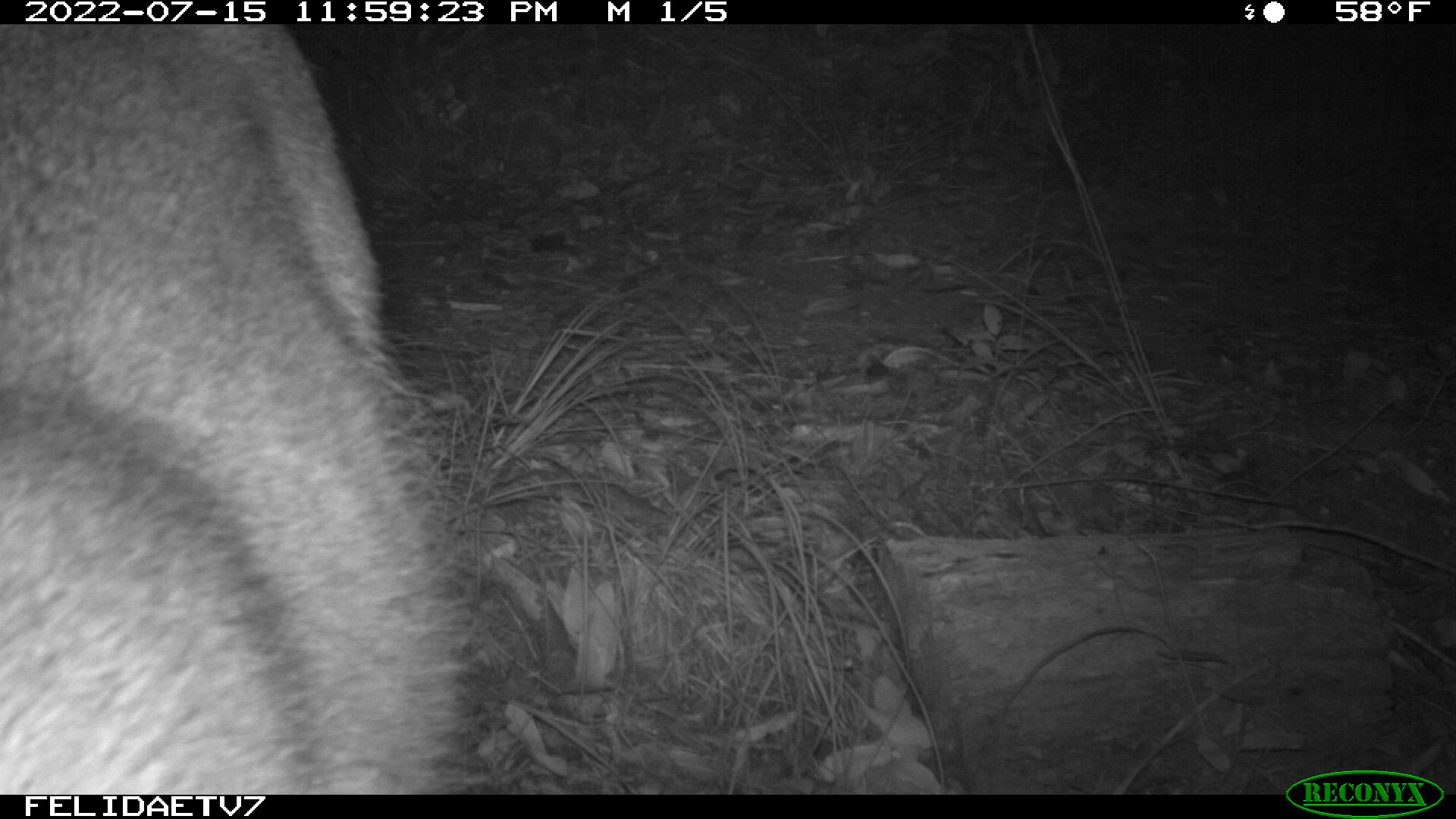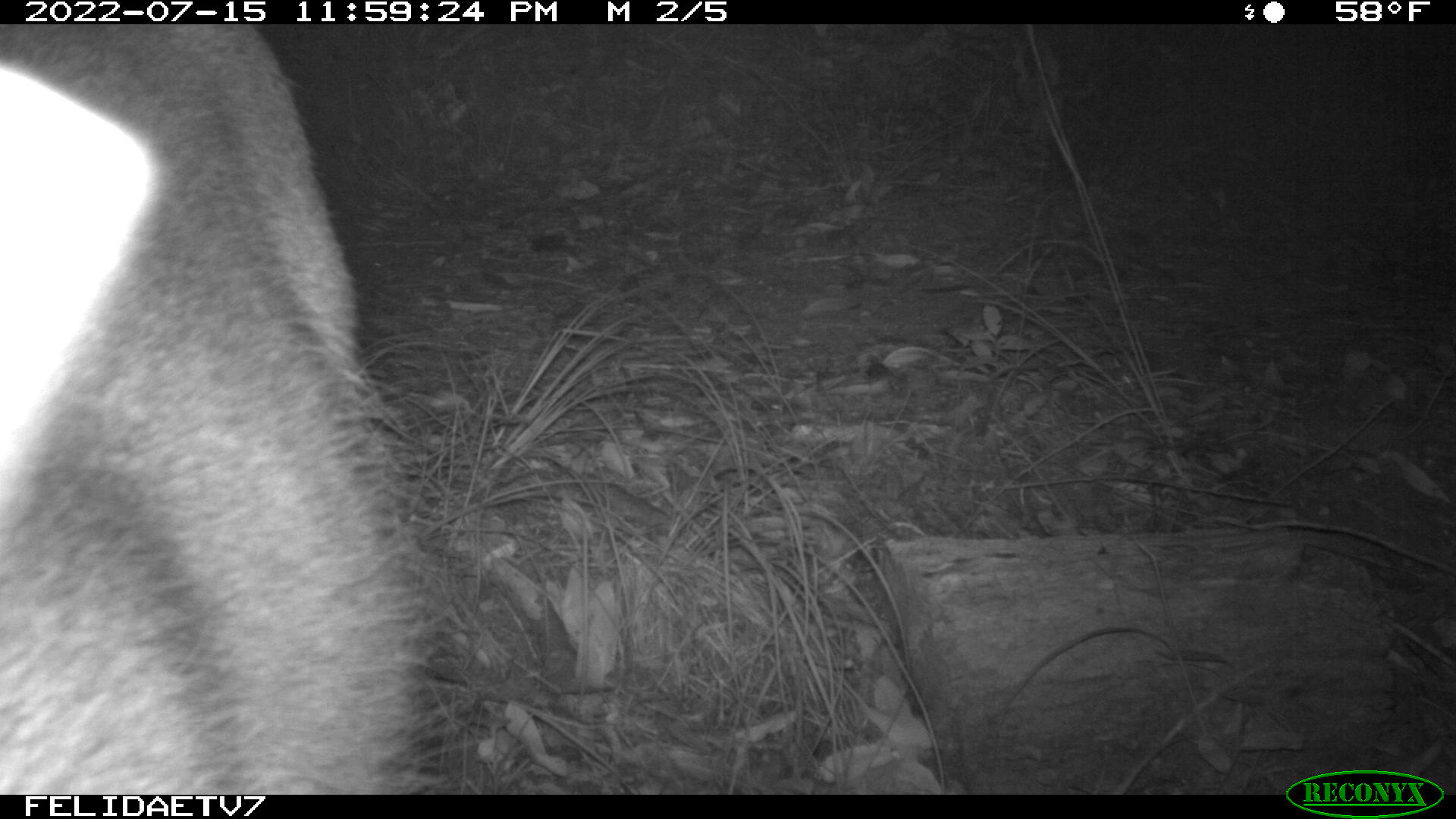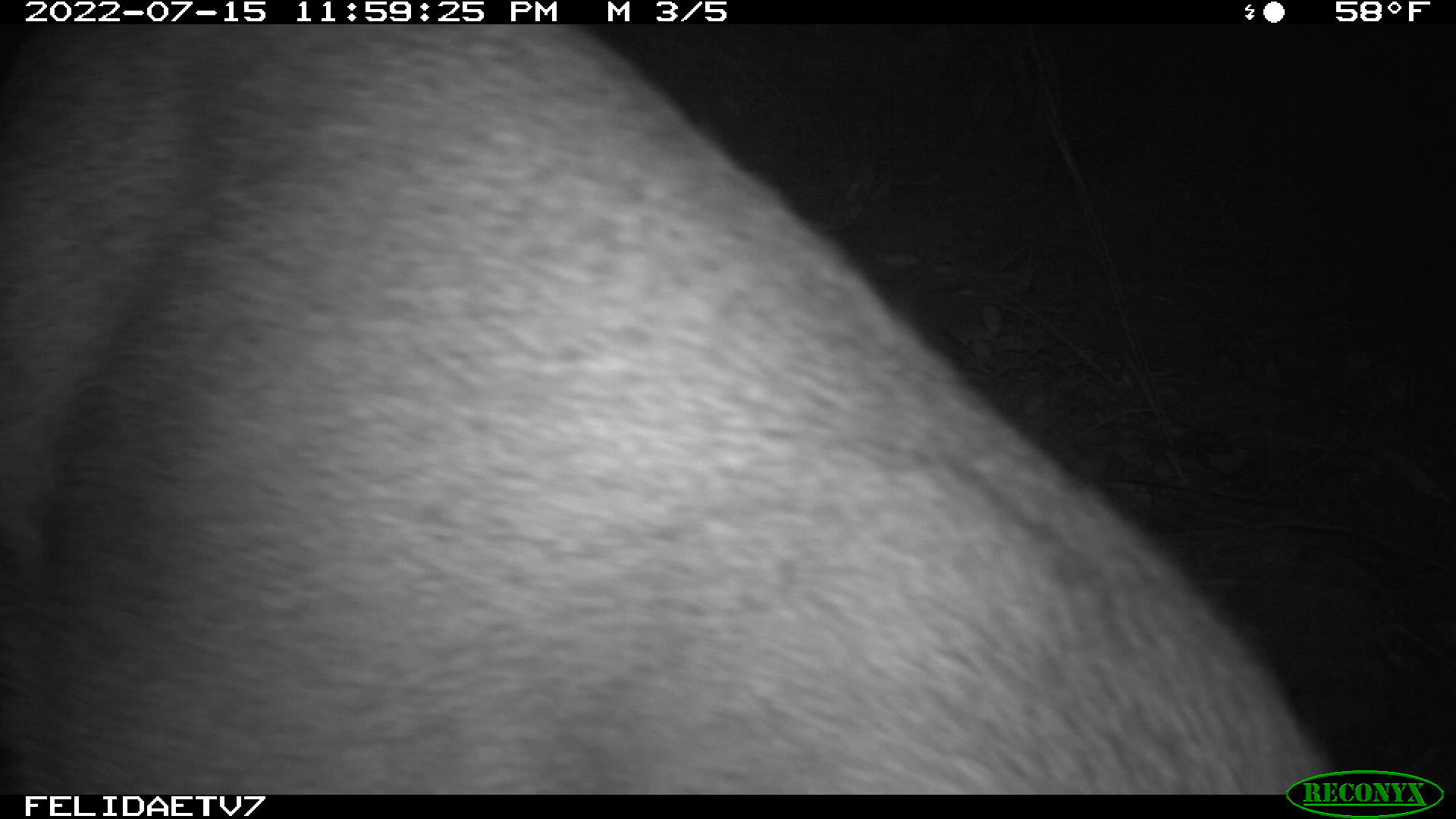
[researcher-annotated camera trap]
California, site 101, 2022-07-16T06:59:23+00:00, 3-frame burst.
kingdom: Animalia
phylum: Chordata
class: Mammalia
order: Artiodactyla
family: Cervidae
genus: Odocoileus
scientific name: Odocoileus hemionus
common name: mule deer